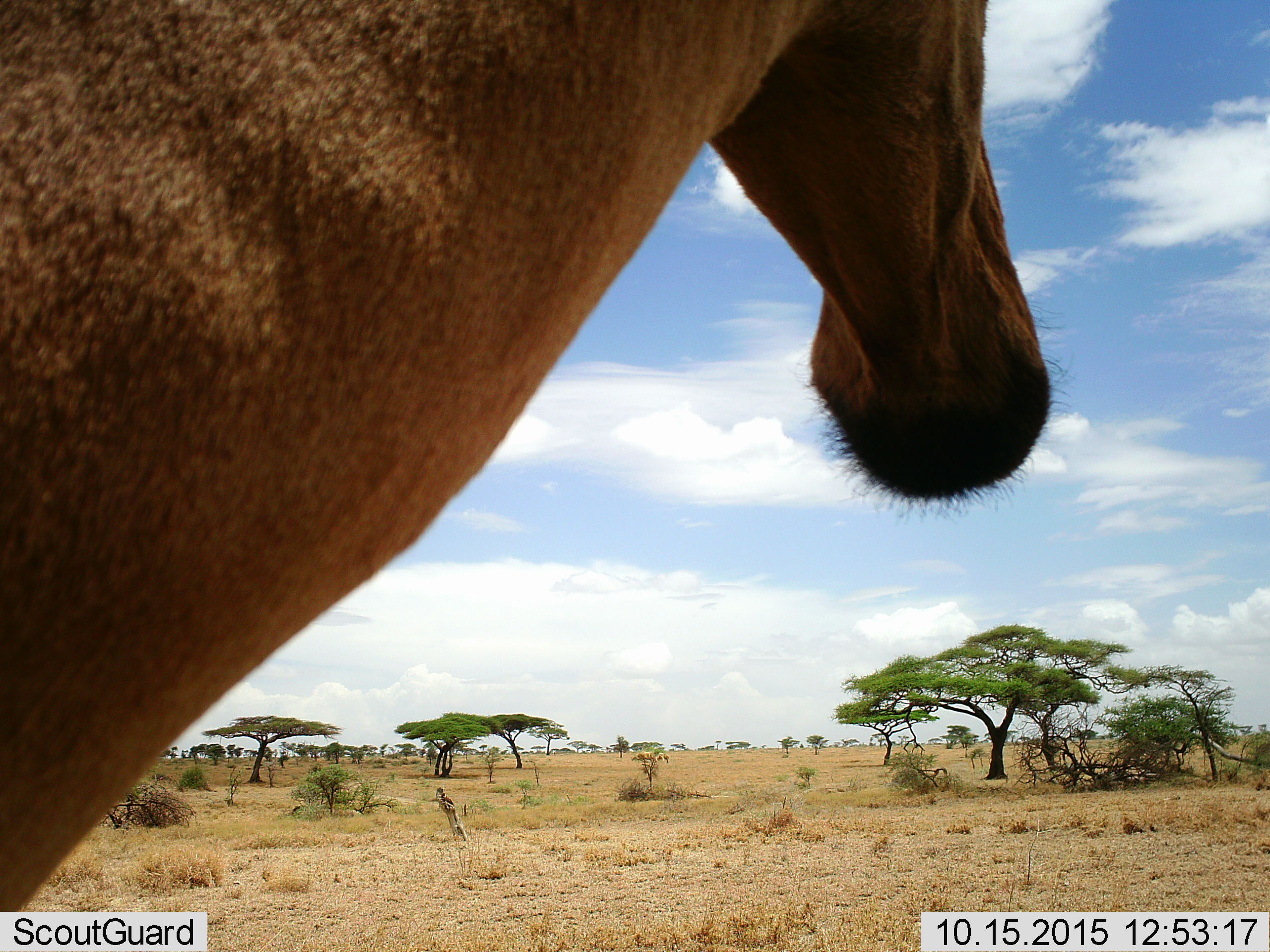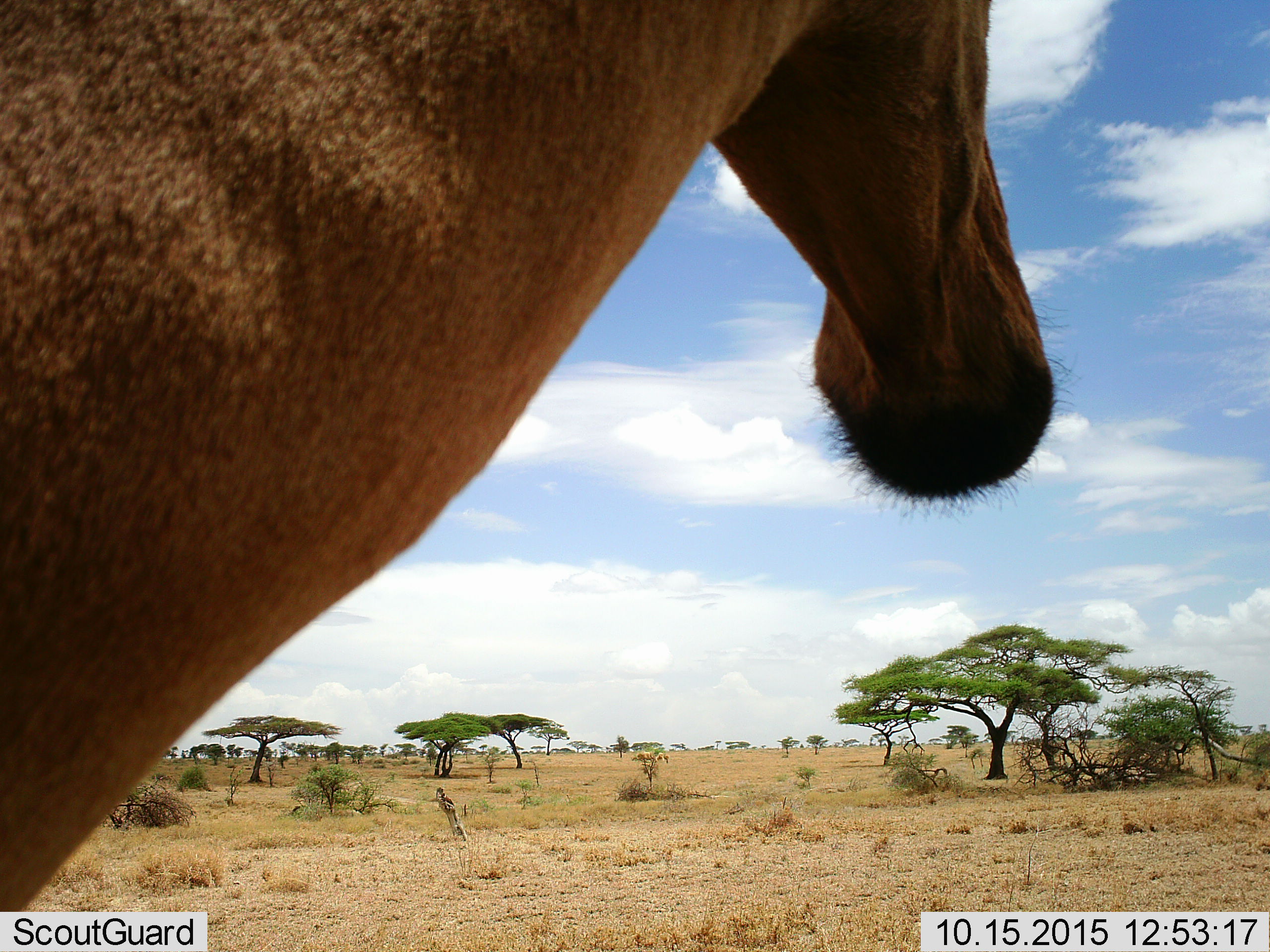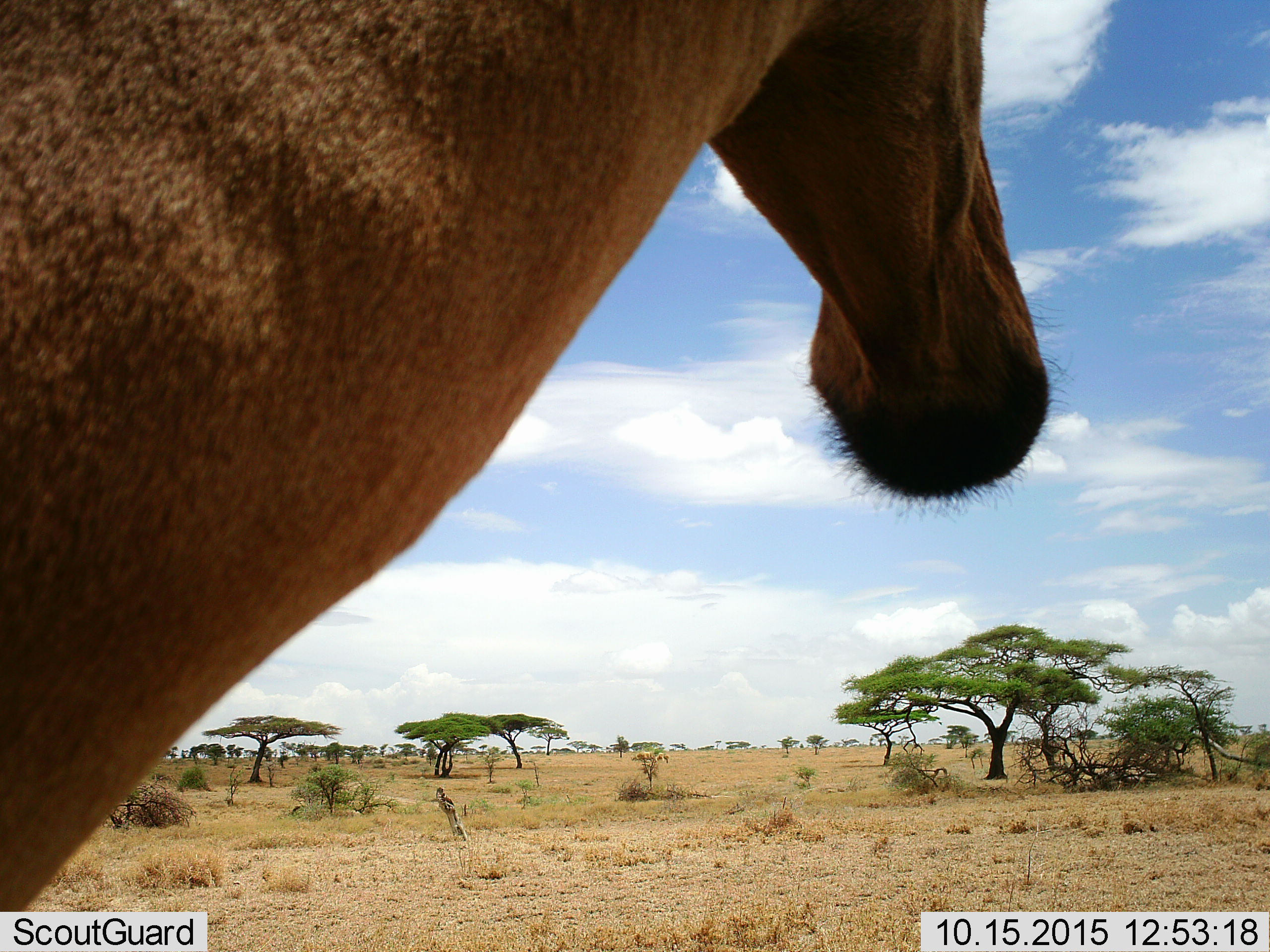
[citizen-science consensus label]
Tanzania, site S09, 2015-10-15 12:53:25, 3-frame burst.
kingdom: Animalia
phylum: Chordata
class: Mammalia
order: Artiodactyla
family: Bovidae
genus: Alcelaphus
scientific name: Alcelaphus buselaphus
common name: hartebeest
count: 1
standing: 100%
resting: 0%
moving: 20%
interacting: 0%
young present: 0%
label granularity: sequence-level